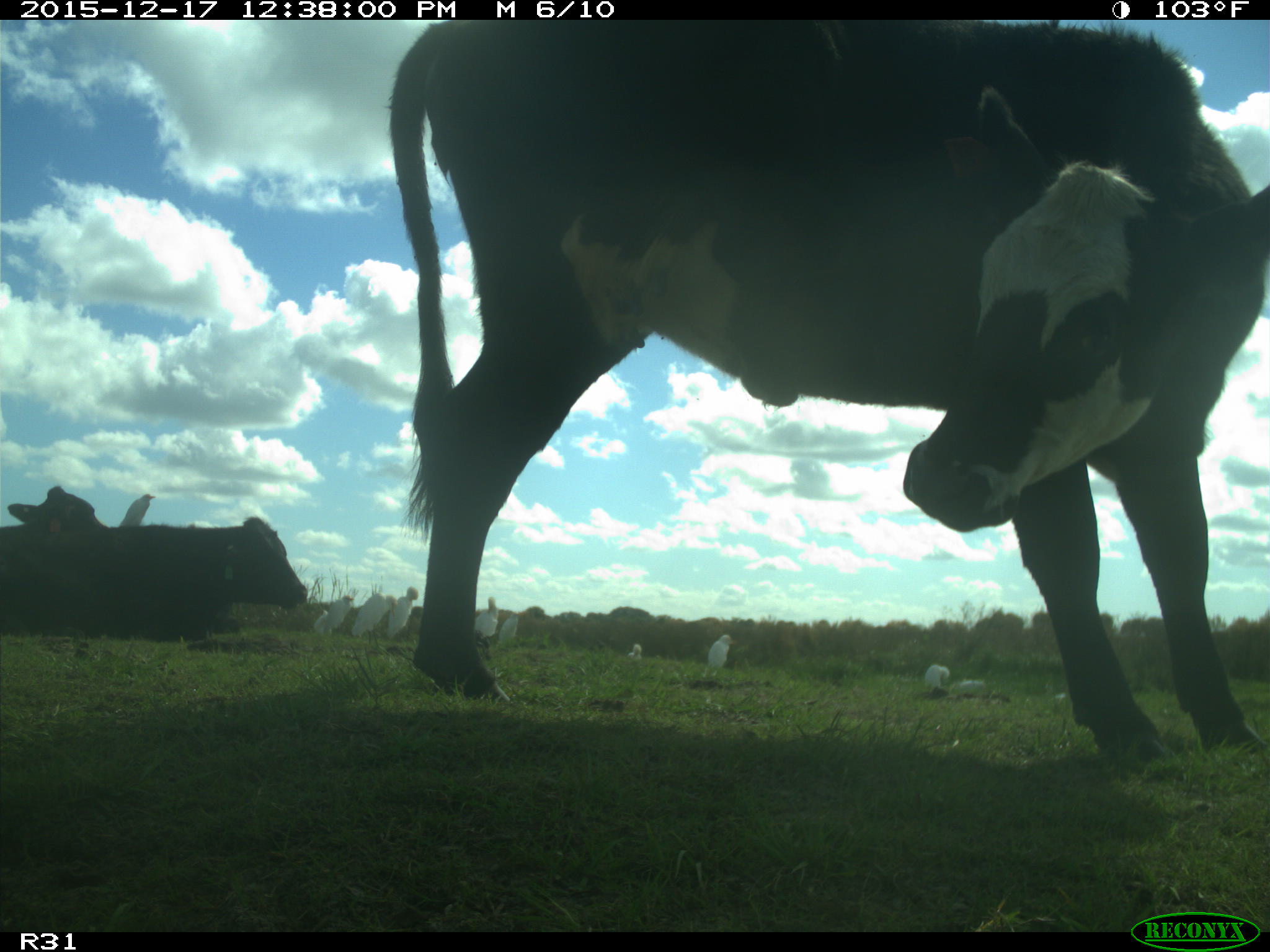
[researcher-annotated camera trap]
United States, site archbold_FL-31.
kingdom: Animalia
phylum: Chordata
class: Mammalia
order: Artiodactyla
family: Bovidae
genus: Bos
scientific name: Bos taurus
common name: domestic cow